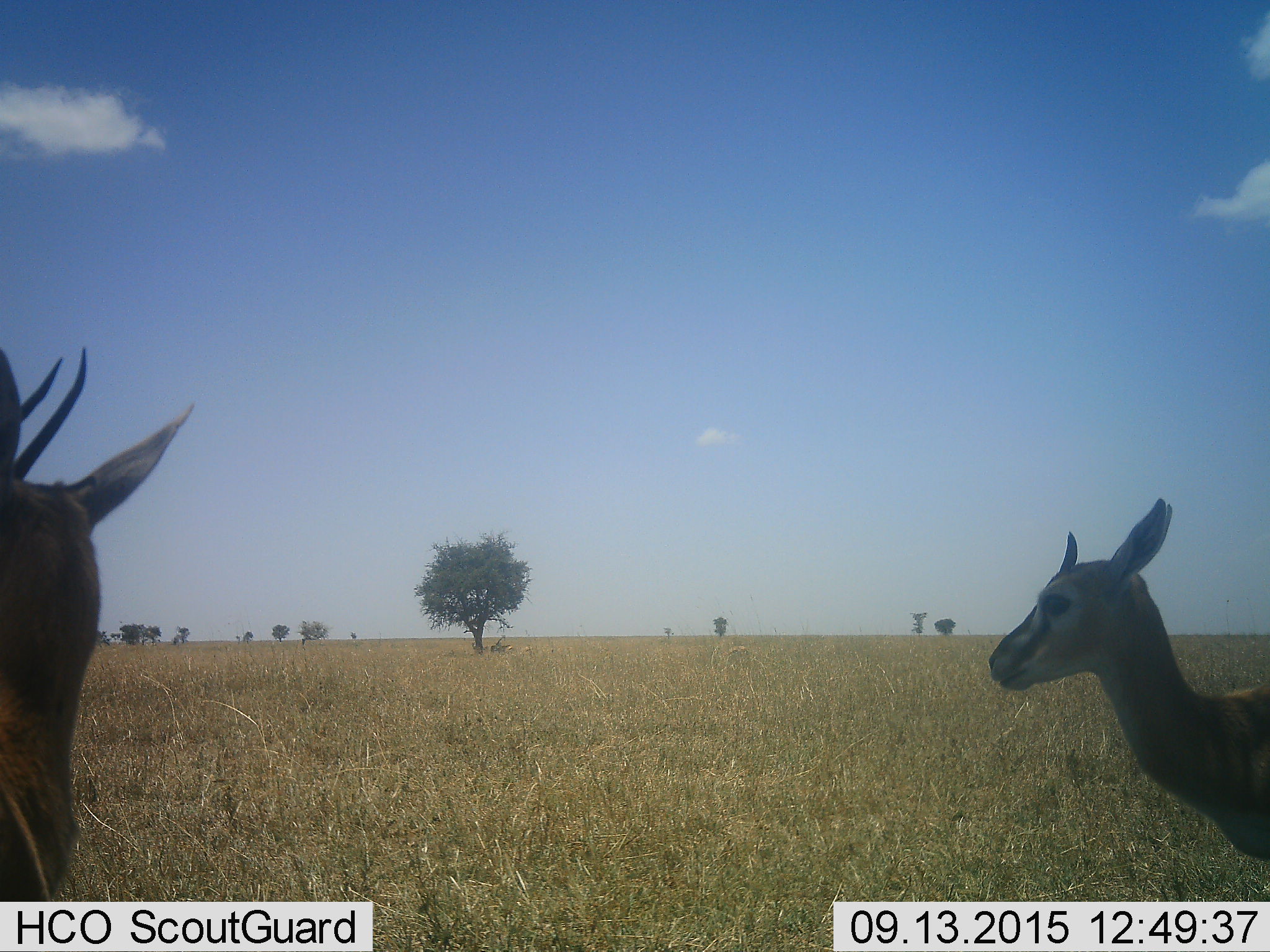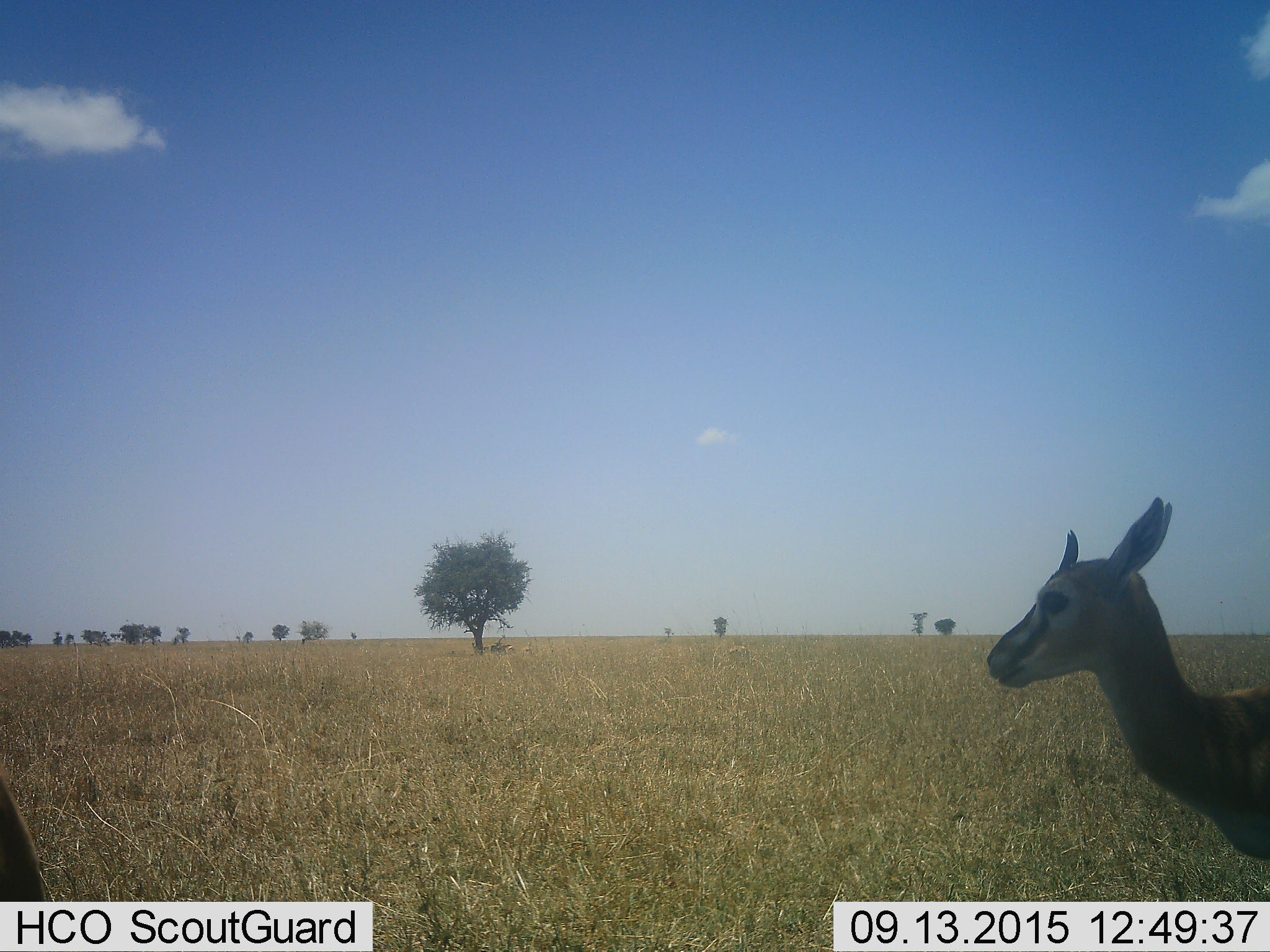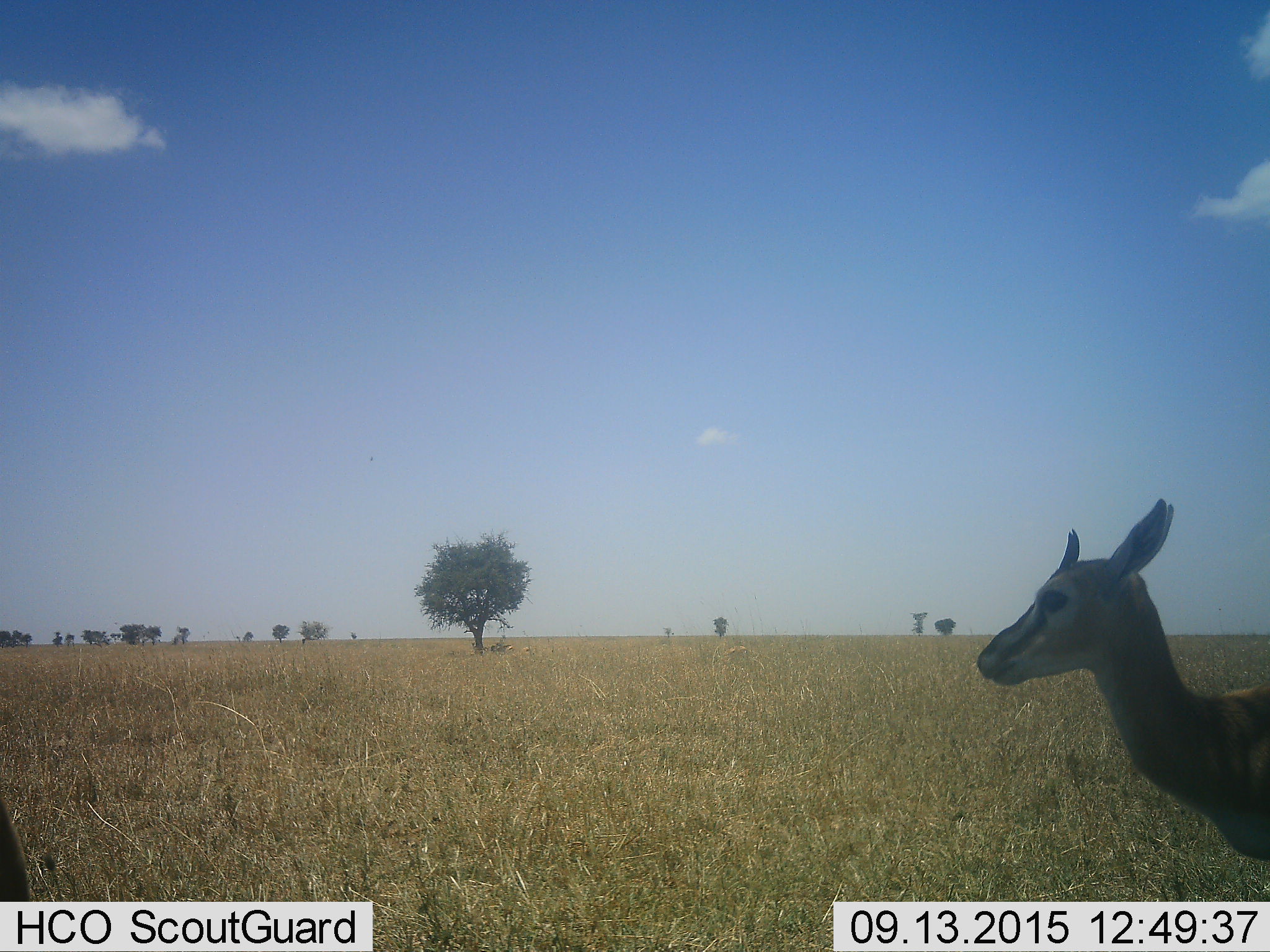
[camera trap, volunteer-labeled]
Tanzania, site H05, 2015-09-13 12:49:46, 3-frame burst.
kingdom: Animalia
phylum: Chordata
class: Mammalia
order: Artiodactyla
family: Bovidae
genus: Eudorcas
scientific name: Eudorcas thomsonii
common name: thomson's gazelle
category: gazellethomsons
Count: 2.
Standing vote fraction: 100%.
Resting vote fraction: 12%.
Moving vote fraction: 12%.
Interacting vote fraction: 0%.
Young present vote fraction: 12%.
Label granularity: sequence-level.